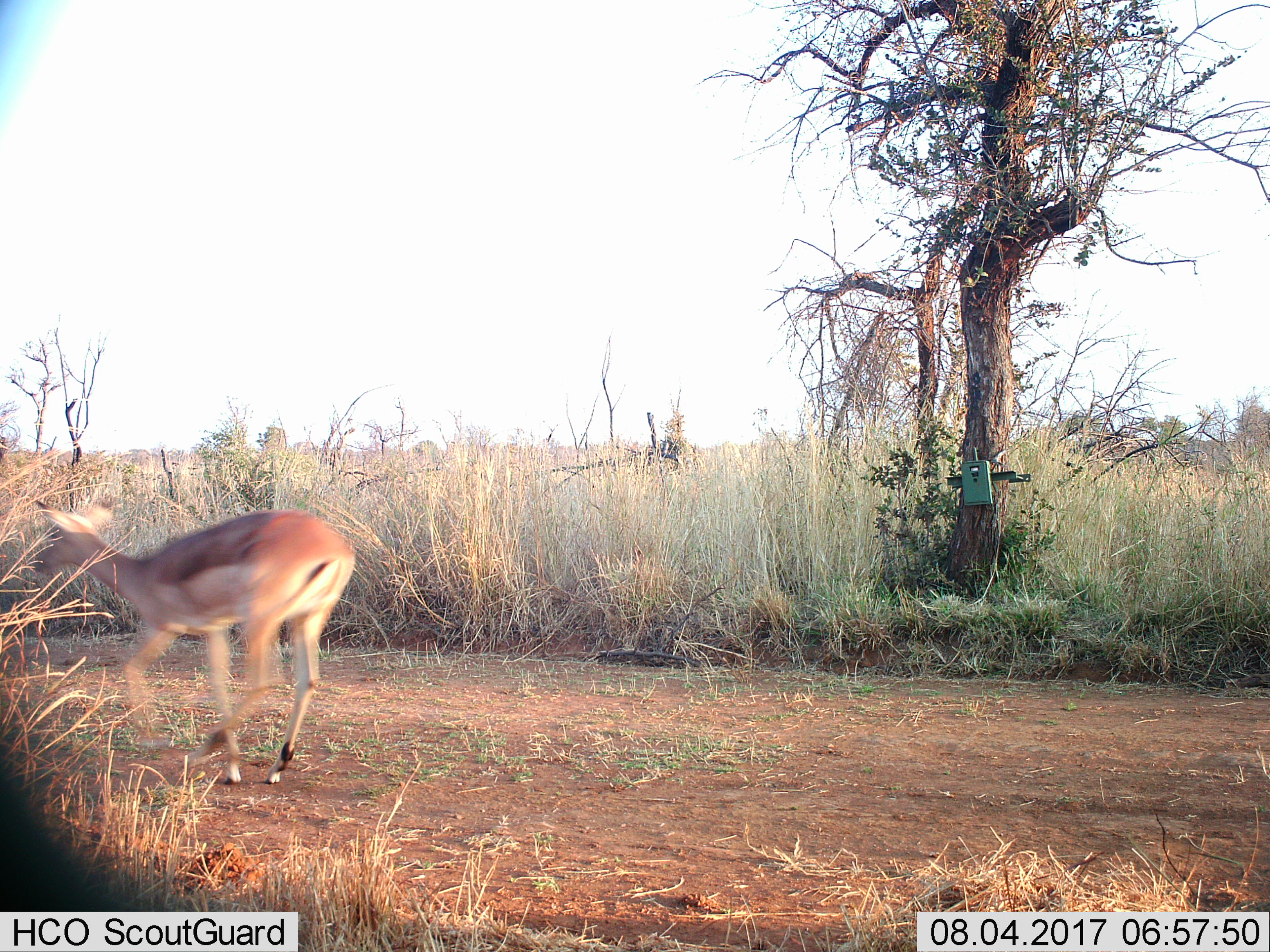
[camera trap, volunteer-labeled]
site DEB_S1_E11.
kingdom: Animalia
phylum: Chordata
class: Mammalia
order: Artiodactyla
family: Bovidae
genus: Aepyceros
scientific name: Aepyceros melampus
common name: impala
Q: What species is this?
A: Impala (Aepyceros melampus).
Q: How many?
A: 1.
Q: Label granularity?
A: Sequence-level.